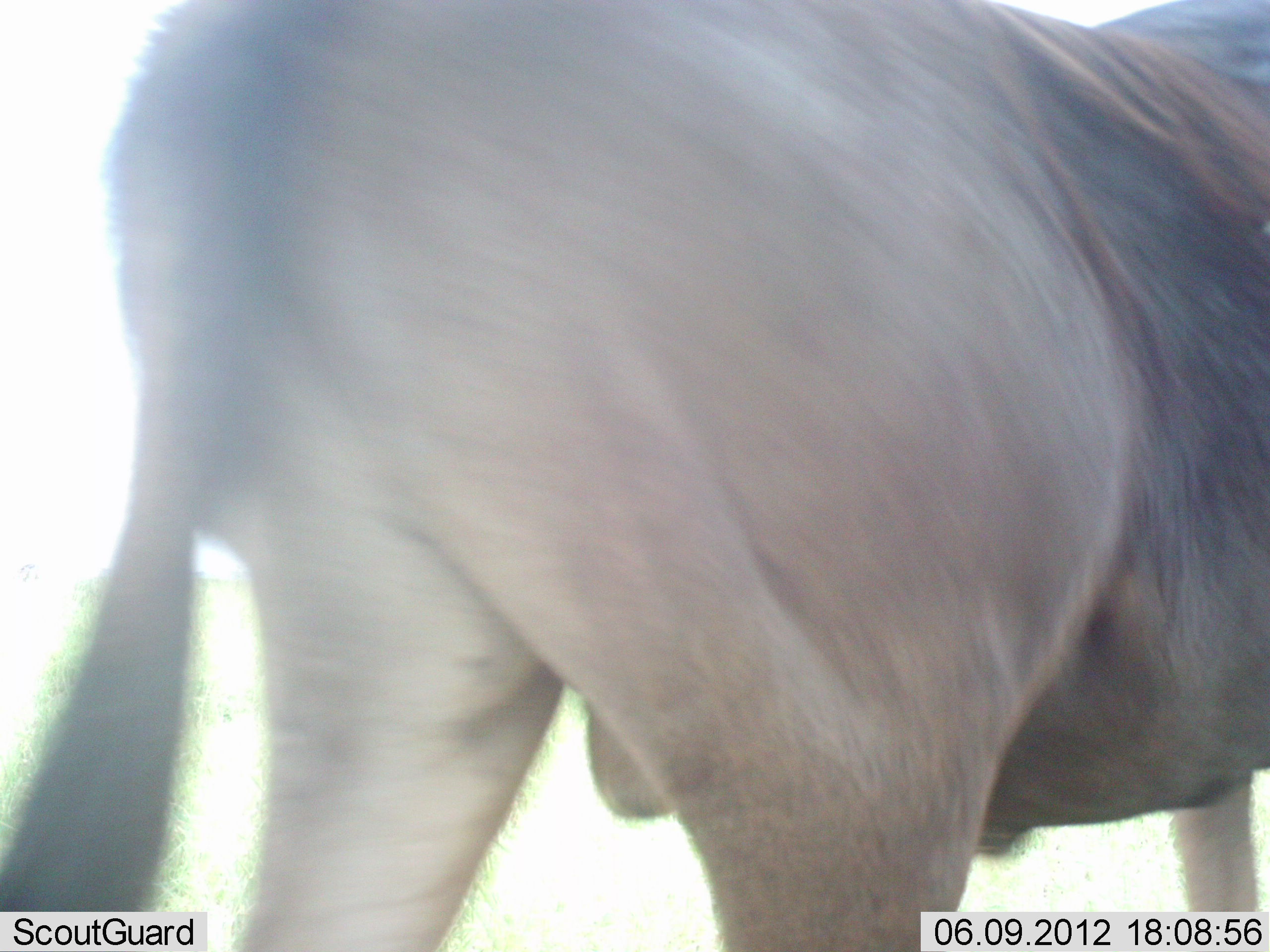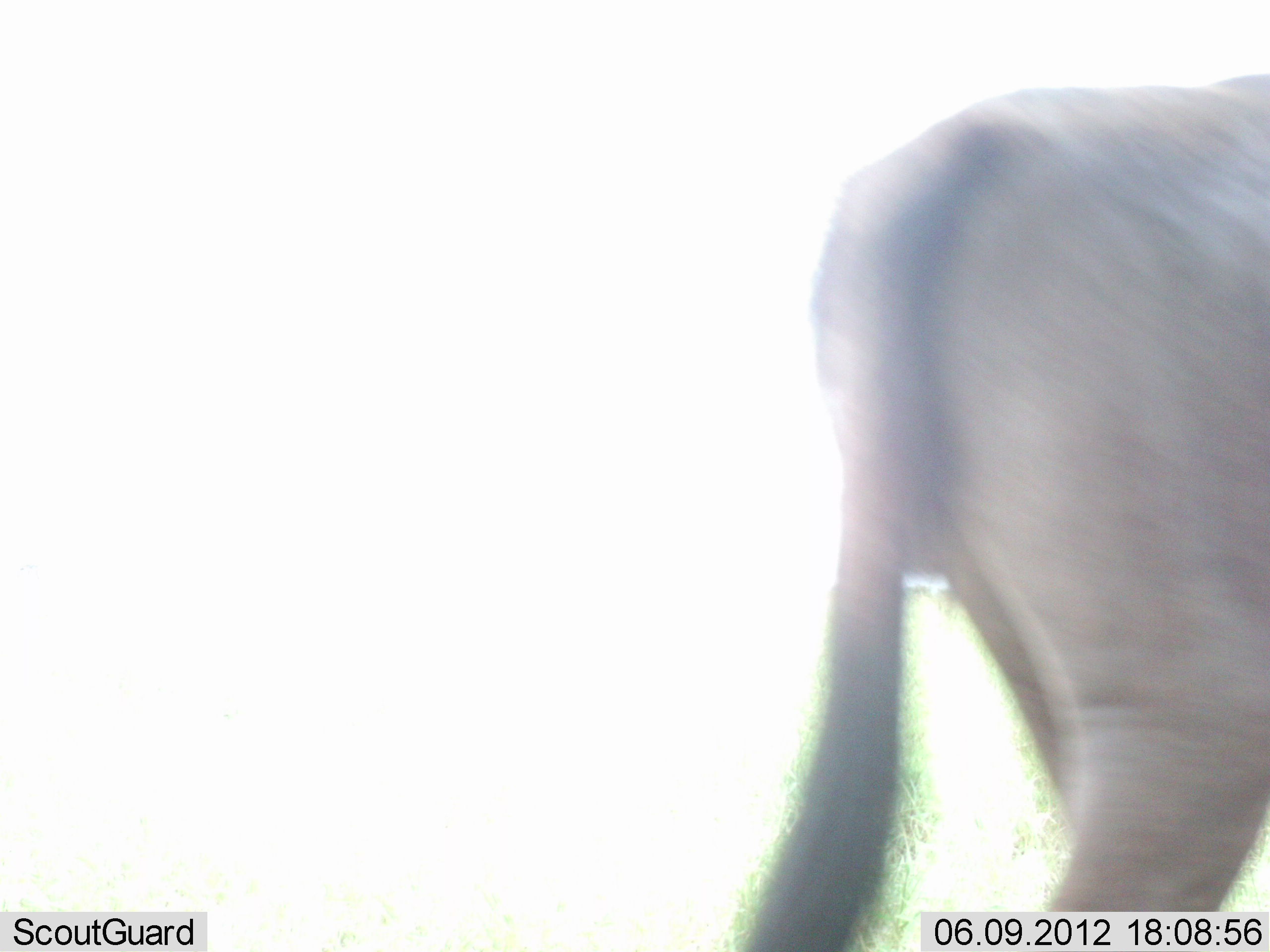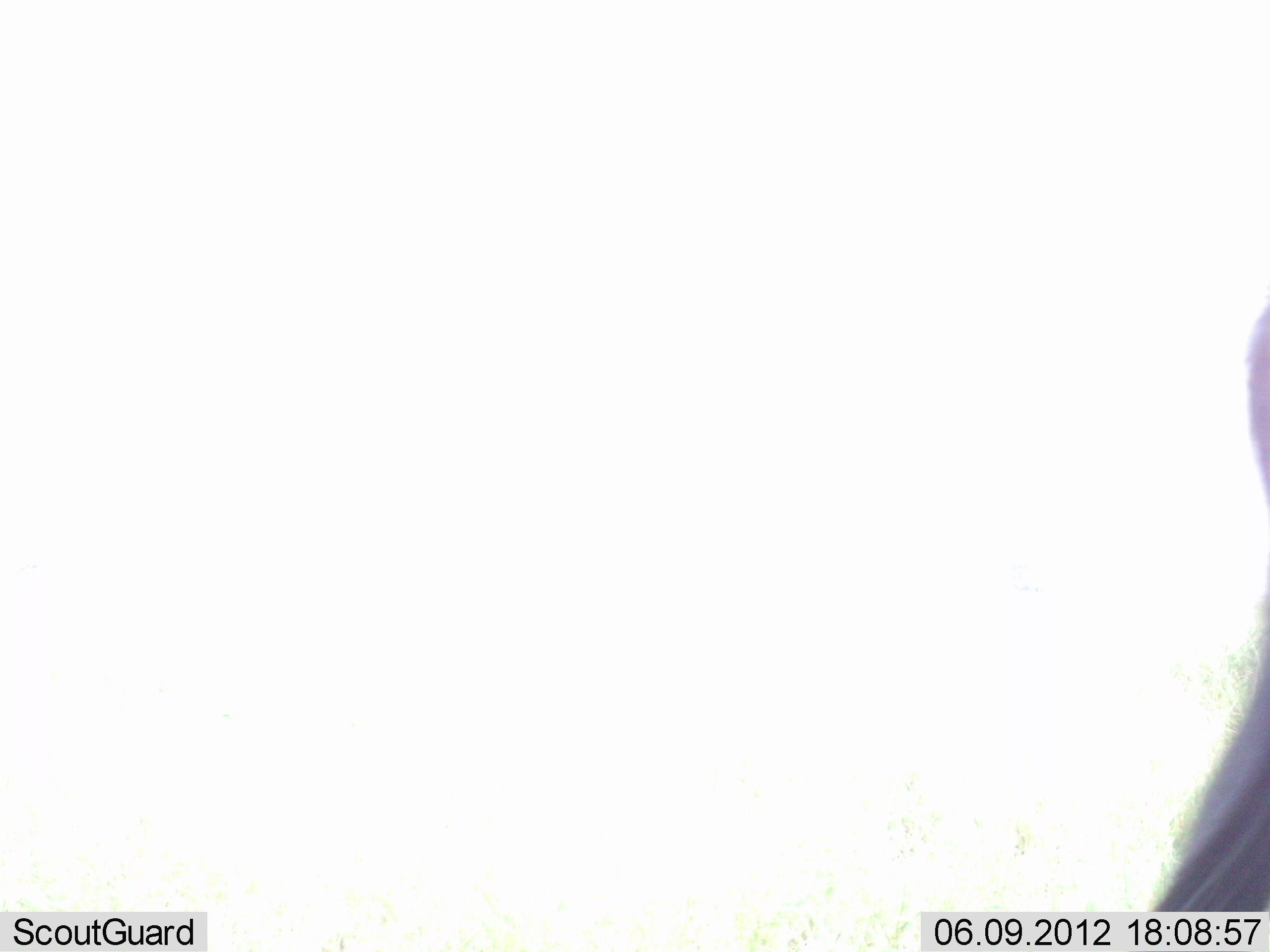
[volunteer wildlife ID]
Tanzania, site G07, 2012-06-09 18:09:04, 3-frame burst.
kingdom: Animalia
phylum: Chordata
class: Mammalia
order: Artiodactyla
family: Bovidae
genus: Connochaetes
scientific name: Connochaetes taurinus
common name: blue wildebeest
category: wildebeest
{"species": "wildebeest (blue wildebeest) (Connochaetes taurinus)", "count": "1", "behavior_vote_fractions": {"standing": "27%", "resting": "0%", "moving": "73%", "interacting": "0%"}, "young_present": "0%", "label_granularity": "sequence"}